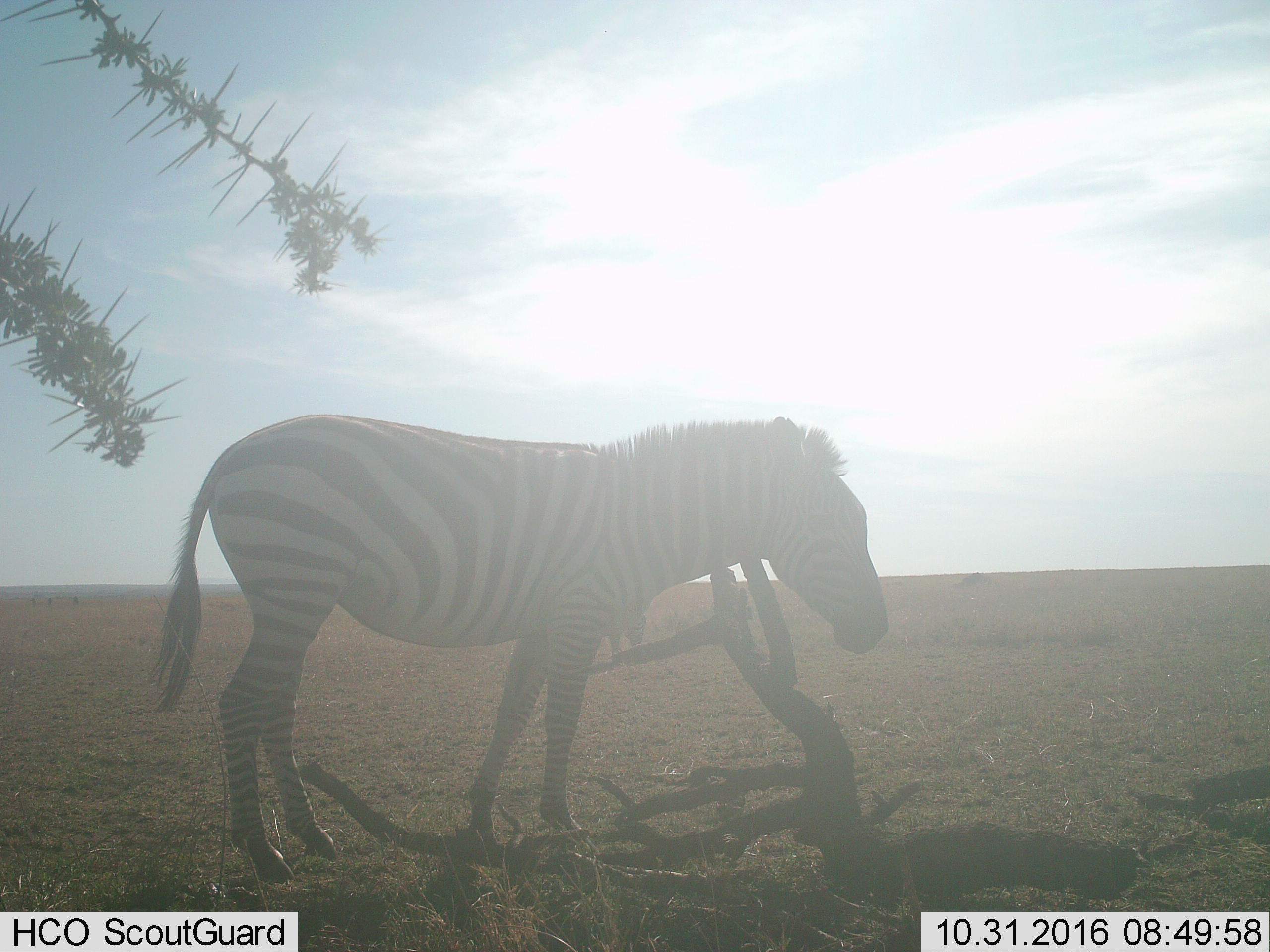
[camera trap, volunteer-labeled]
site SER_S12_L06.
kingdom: Animalia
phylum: Chordata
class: Mammalia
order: Perissodactyla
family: Equidae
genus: Equus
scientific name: Equus quagga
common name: plains zebra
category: zebraplains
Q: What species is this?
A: Zebraplains (plains zebra) (Equus quagga).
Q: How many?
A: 1.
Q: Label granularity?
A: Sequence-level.